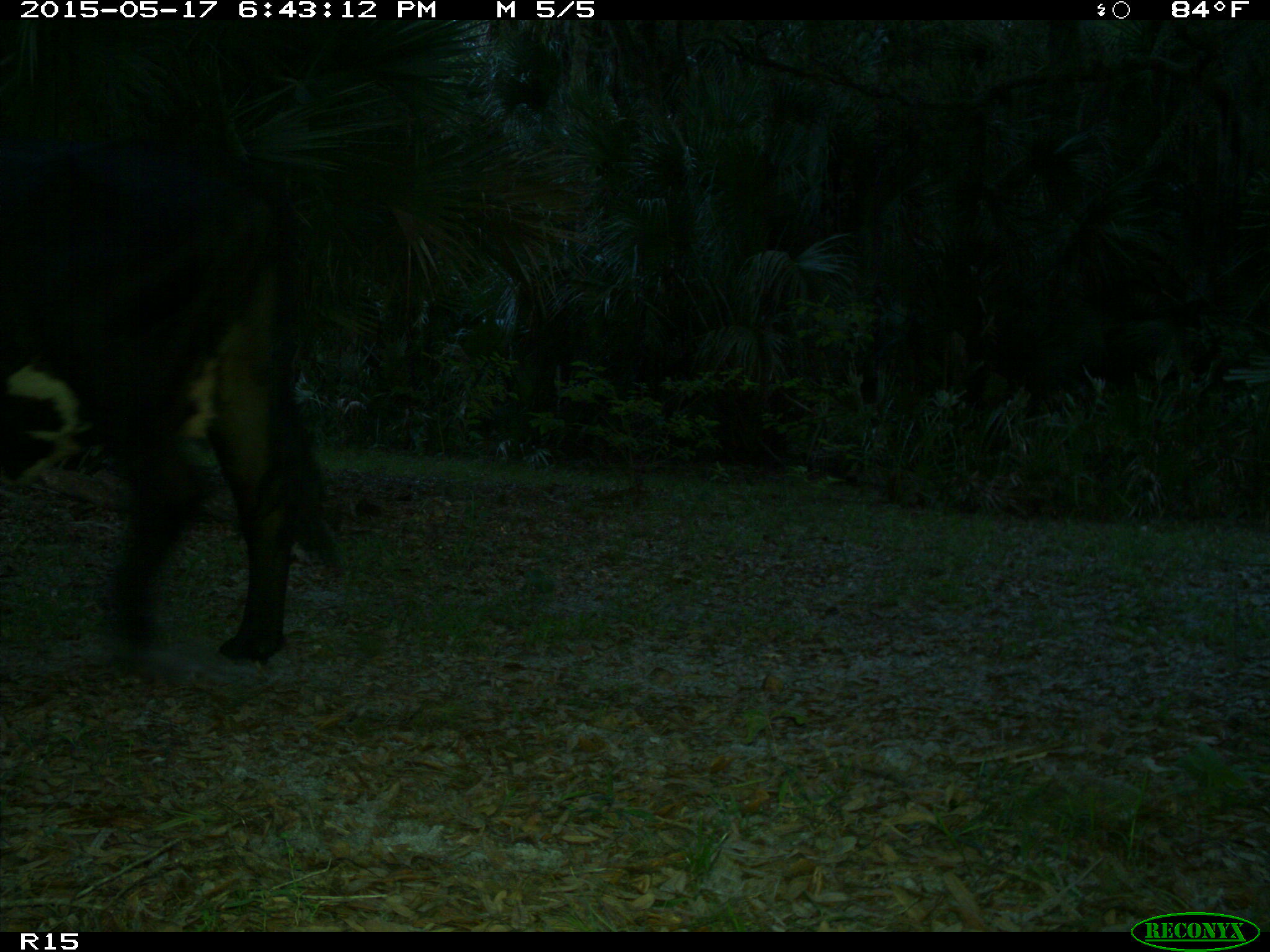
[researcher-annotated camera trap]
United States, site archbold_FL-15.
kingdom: Animalia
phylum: Chordata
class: Mammalia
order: Artiodactyla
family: Bovidae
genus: Bos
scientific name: Bos taurus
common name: domestic cow